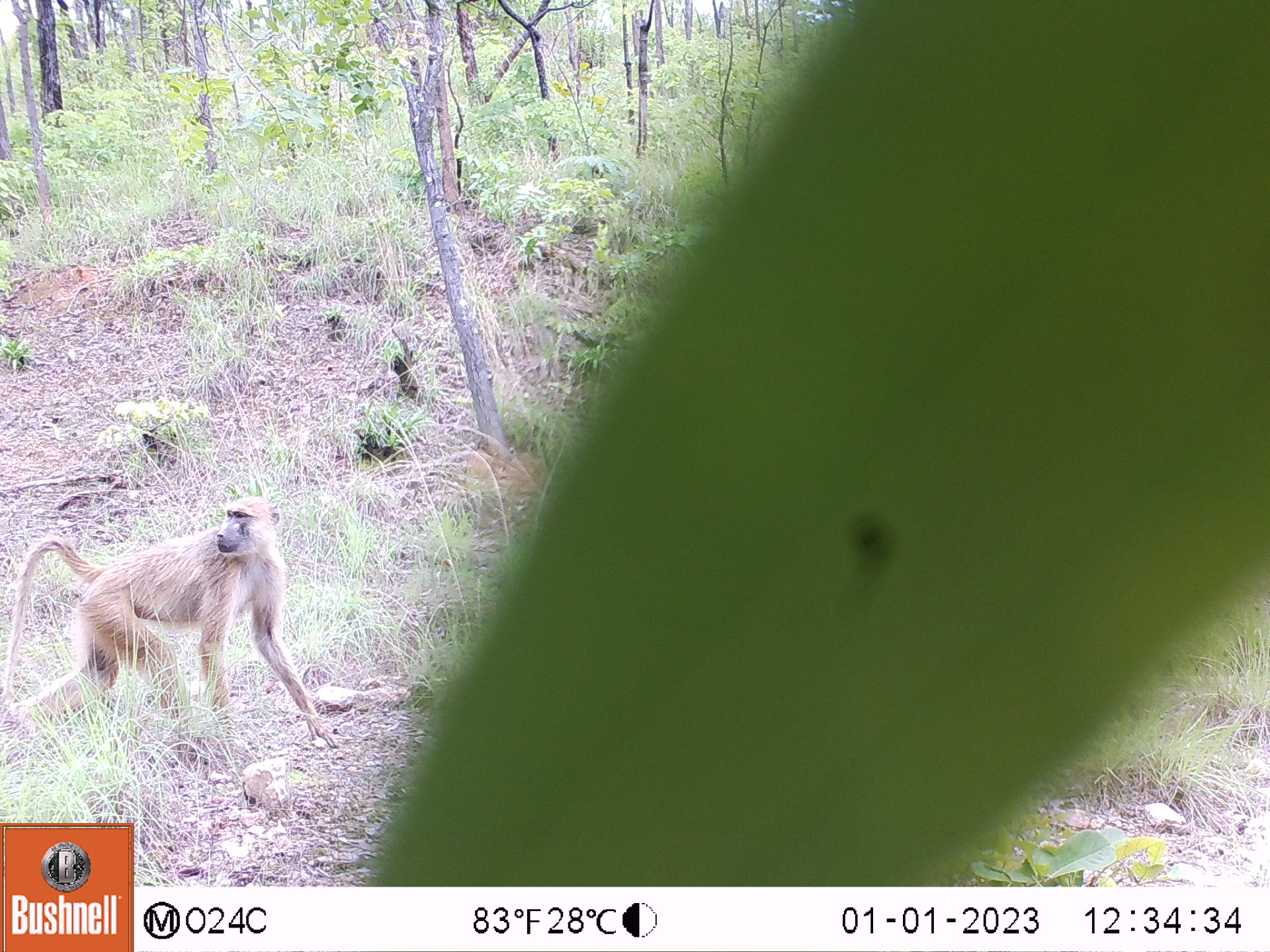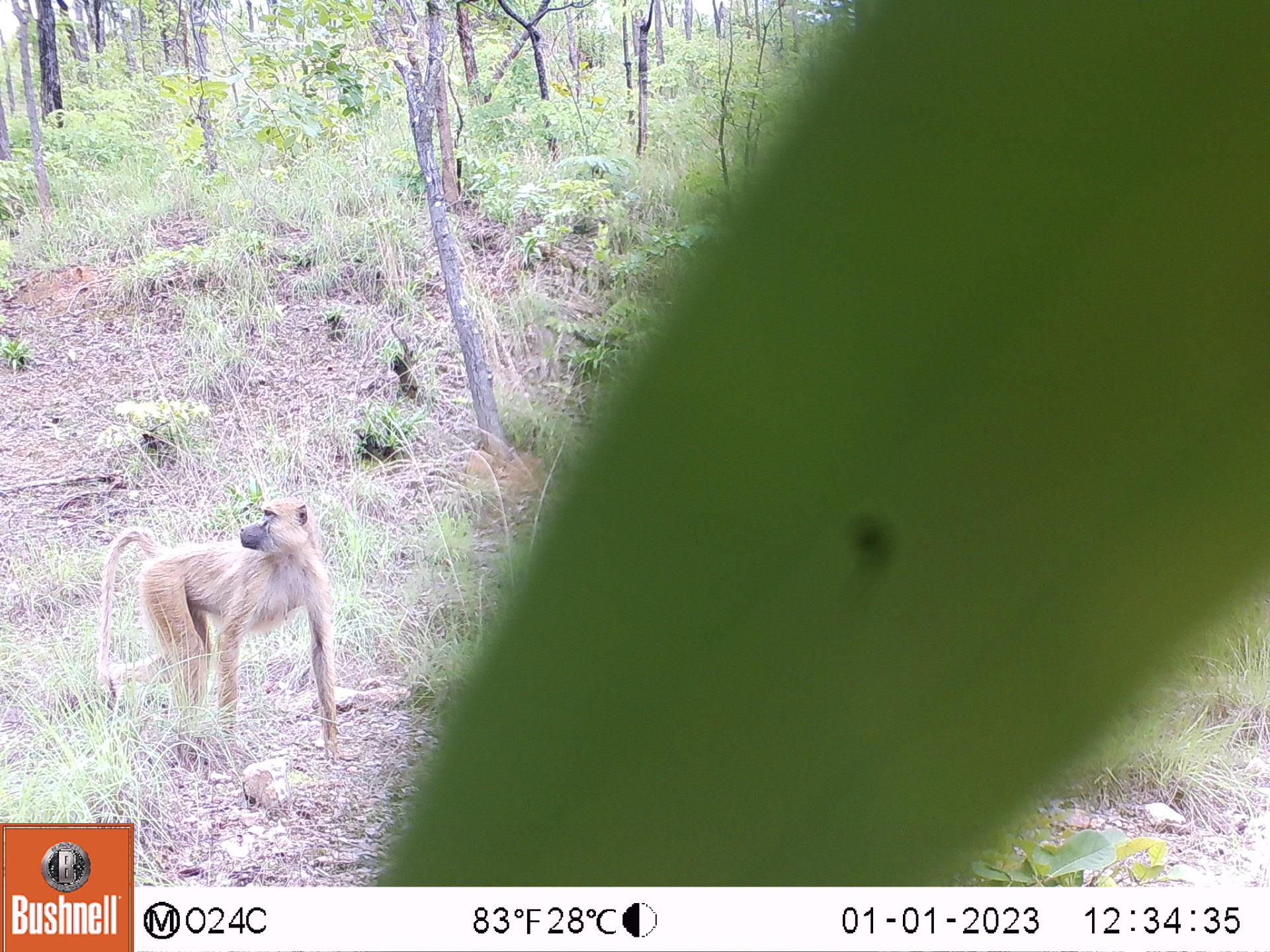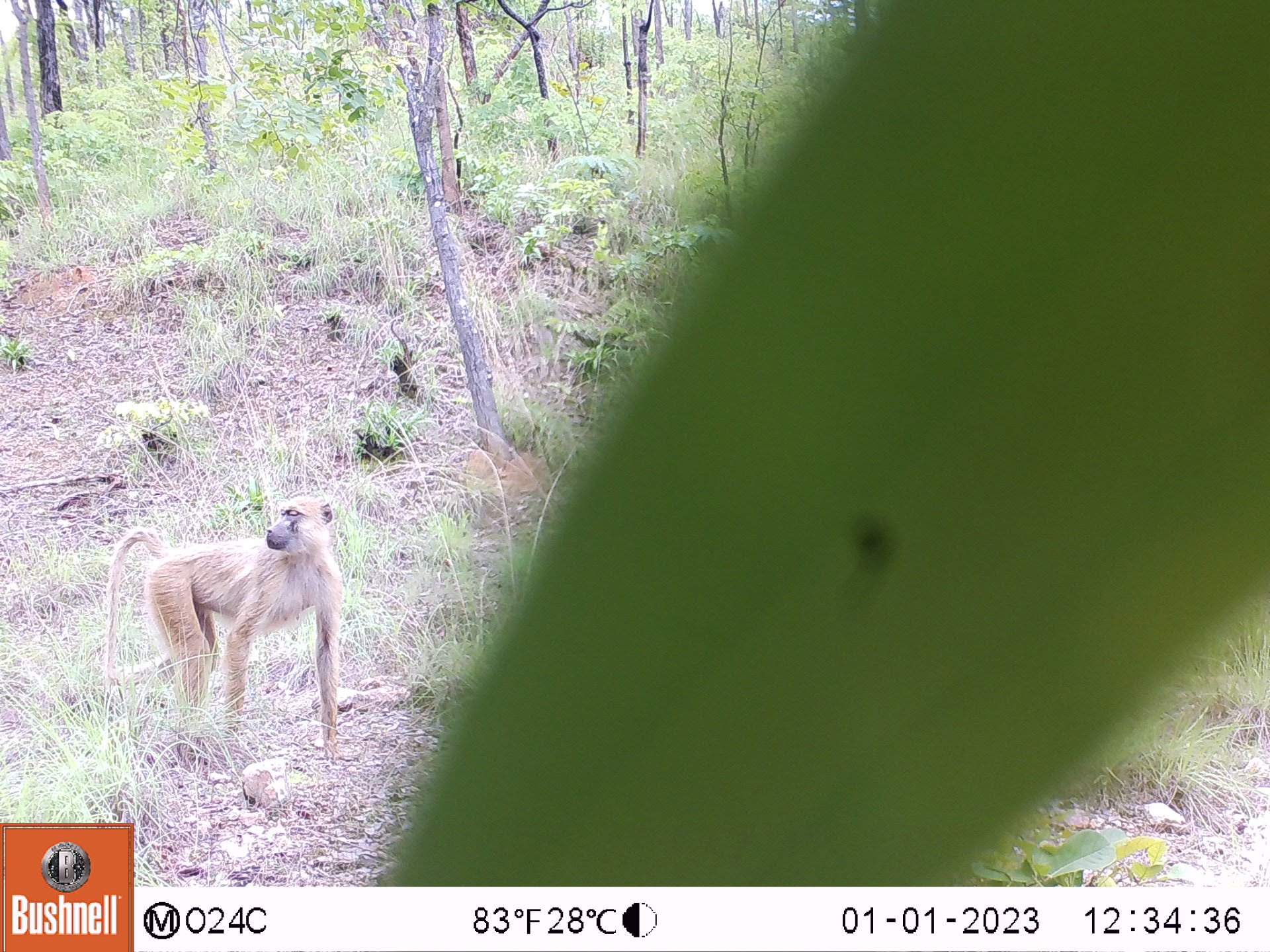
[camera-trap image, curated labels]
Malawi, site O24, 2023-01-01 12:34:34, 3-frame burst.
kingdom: Animalia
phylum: Chordata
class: Mammalia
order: Primates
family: Cercopithecidae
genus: Papio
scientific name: Papio cynocephalus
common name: yellow baboon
Yellow baboon (Papio cynocephalus), count 1.